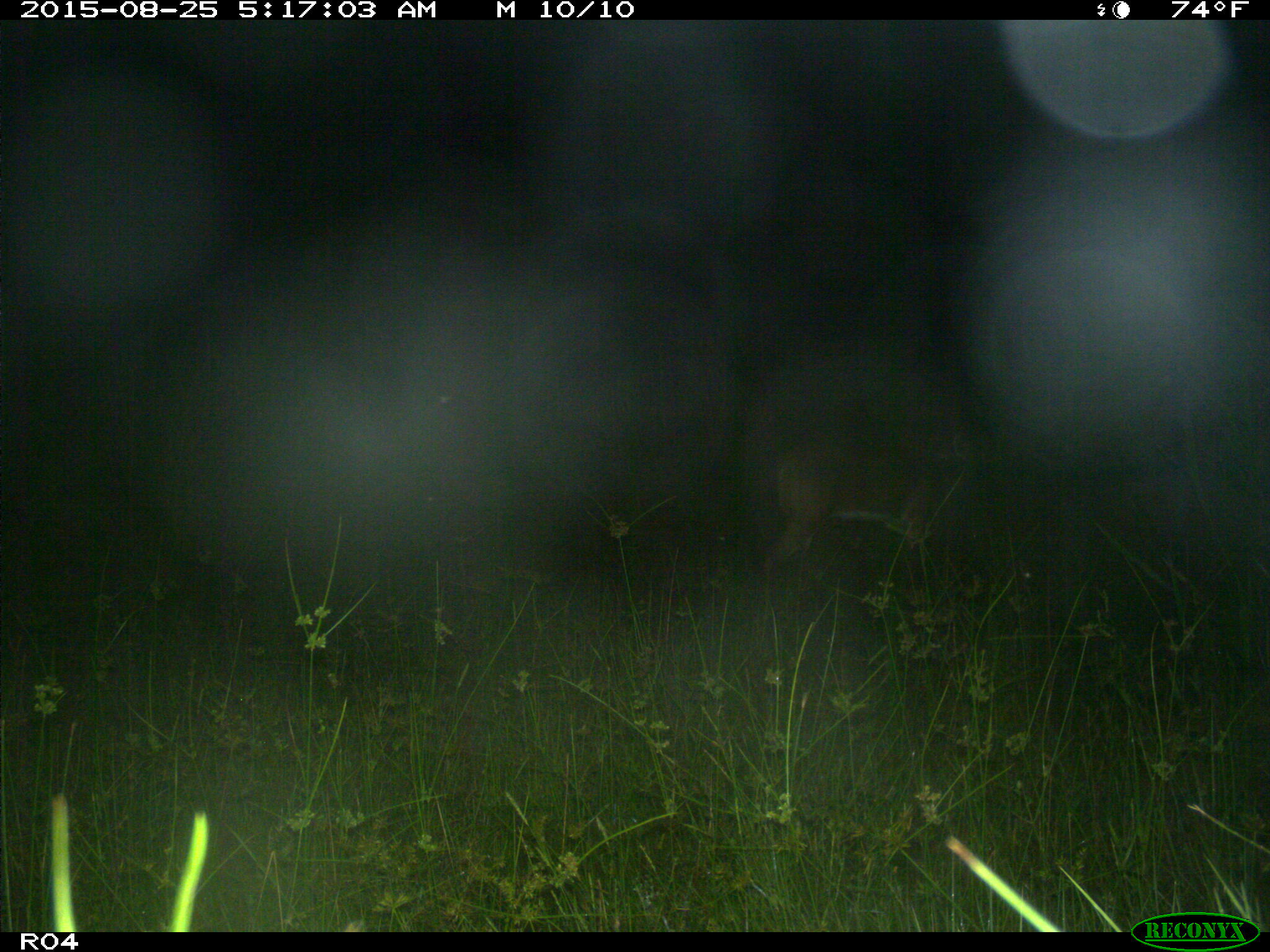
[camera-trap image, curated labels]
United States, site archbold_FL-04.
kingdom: Animalia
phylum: Chordata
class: Mammalia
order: Artiodactyla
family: Cervidae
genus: Odocoileus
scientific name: Odocoileus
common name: deer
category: unidentified deer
Unidentified deer (deer) (Odocoileus).